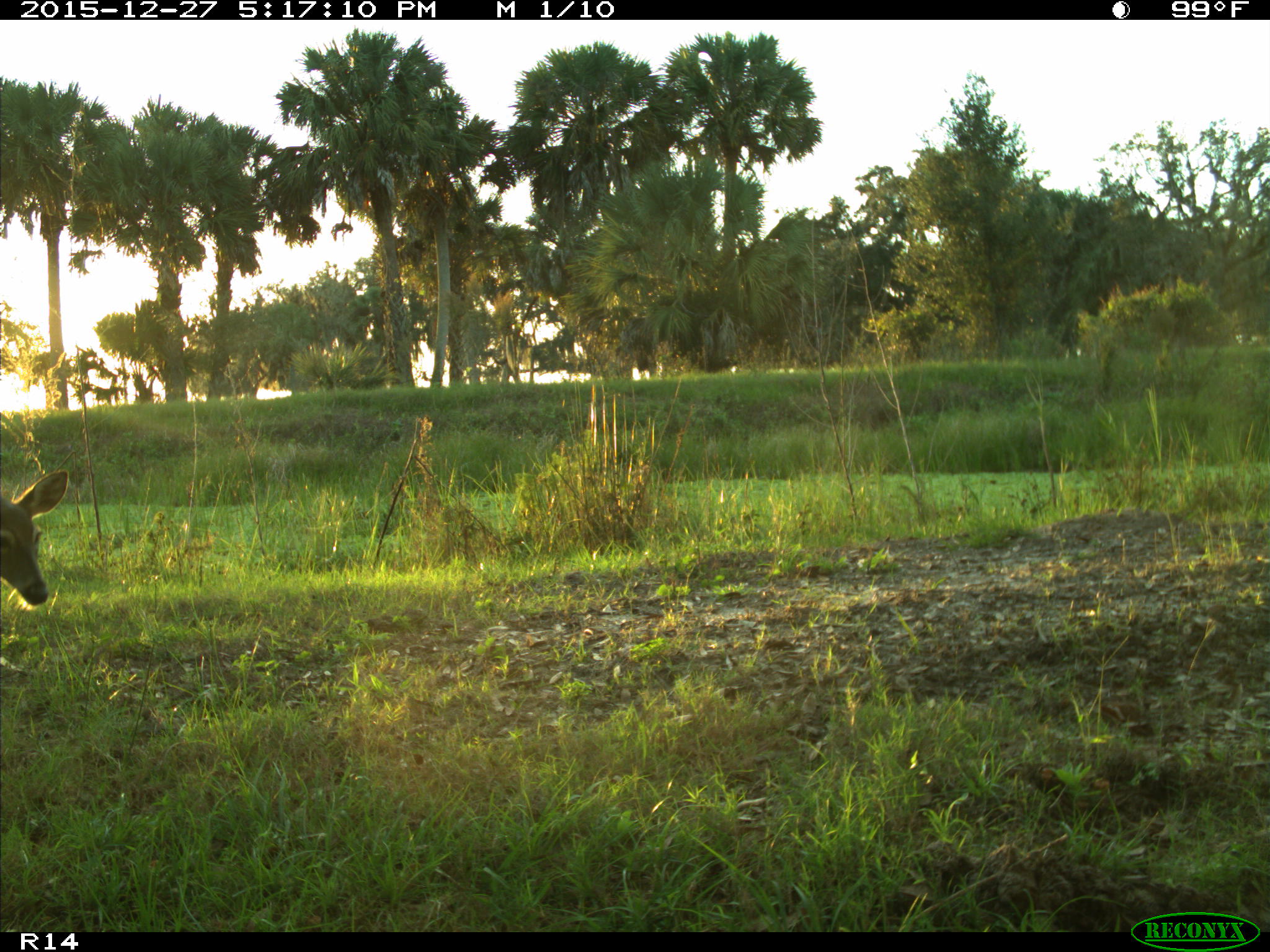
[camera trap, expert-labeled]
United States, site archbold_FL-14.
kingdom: Animalia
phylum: Chordata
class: Mammalia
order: Artiodactyla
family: Cervidae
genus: Odocoileus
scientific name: Odocoileus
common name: deer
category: unidentified deer